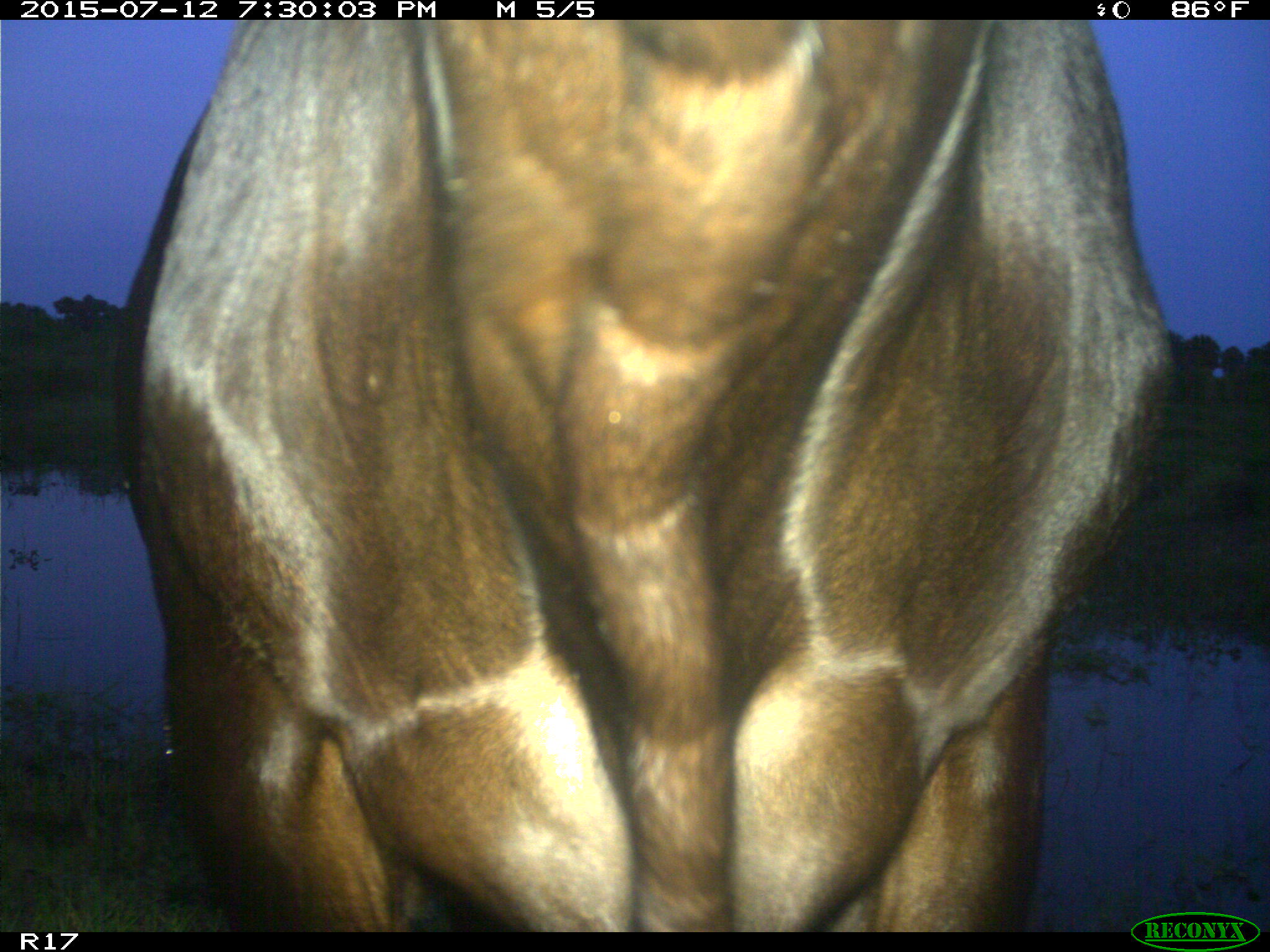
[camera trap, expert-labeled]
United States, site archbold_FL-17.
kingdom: Animalia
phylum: Chordata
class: Mammalia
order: Artiodactyla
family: Bovidae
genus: Bos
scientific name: Bos taurus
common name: domestic cow